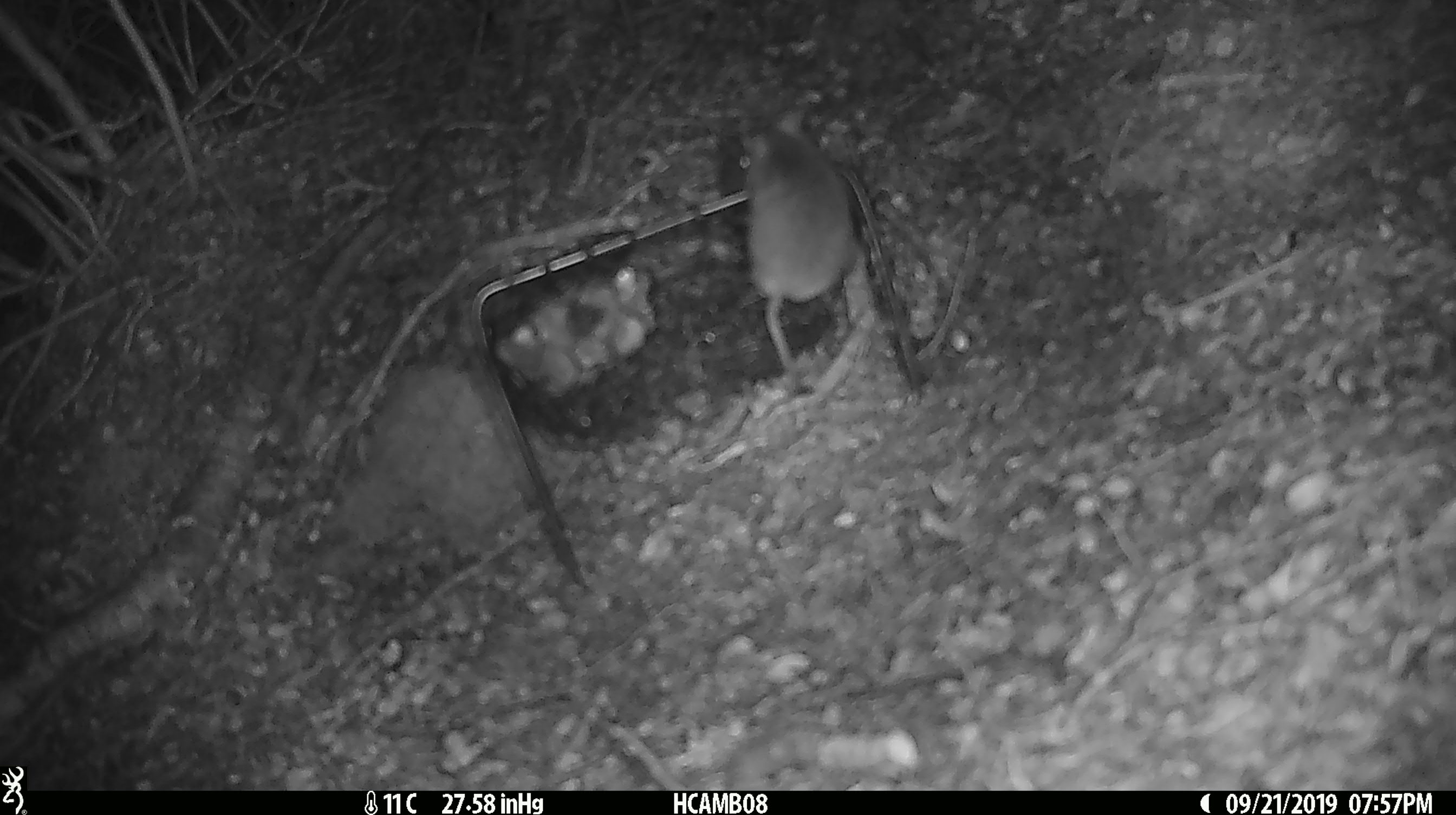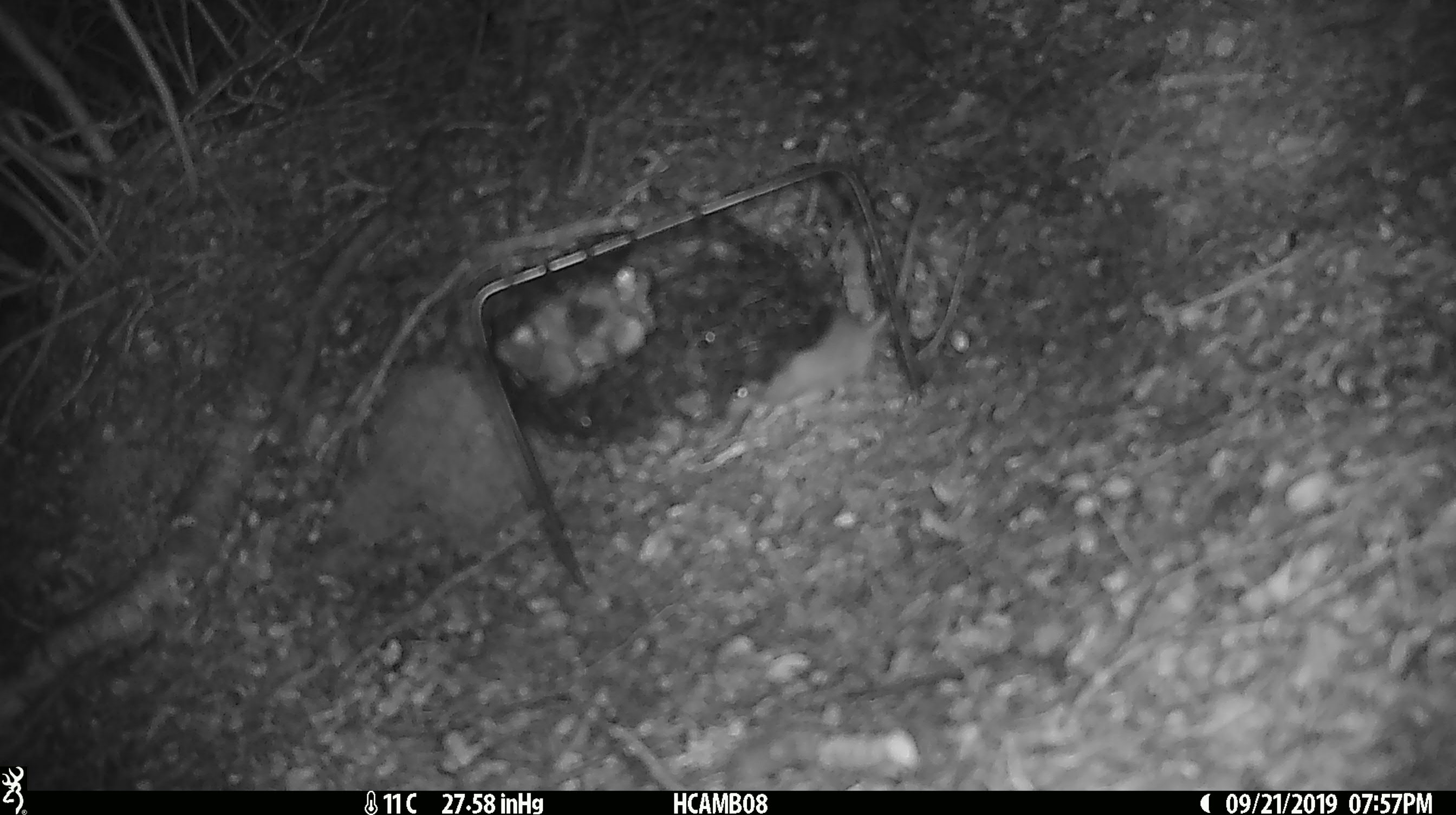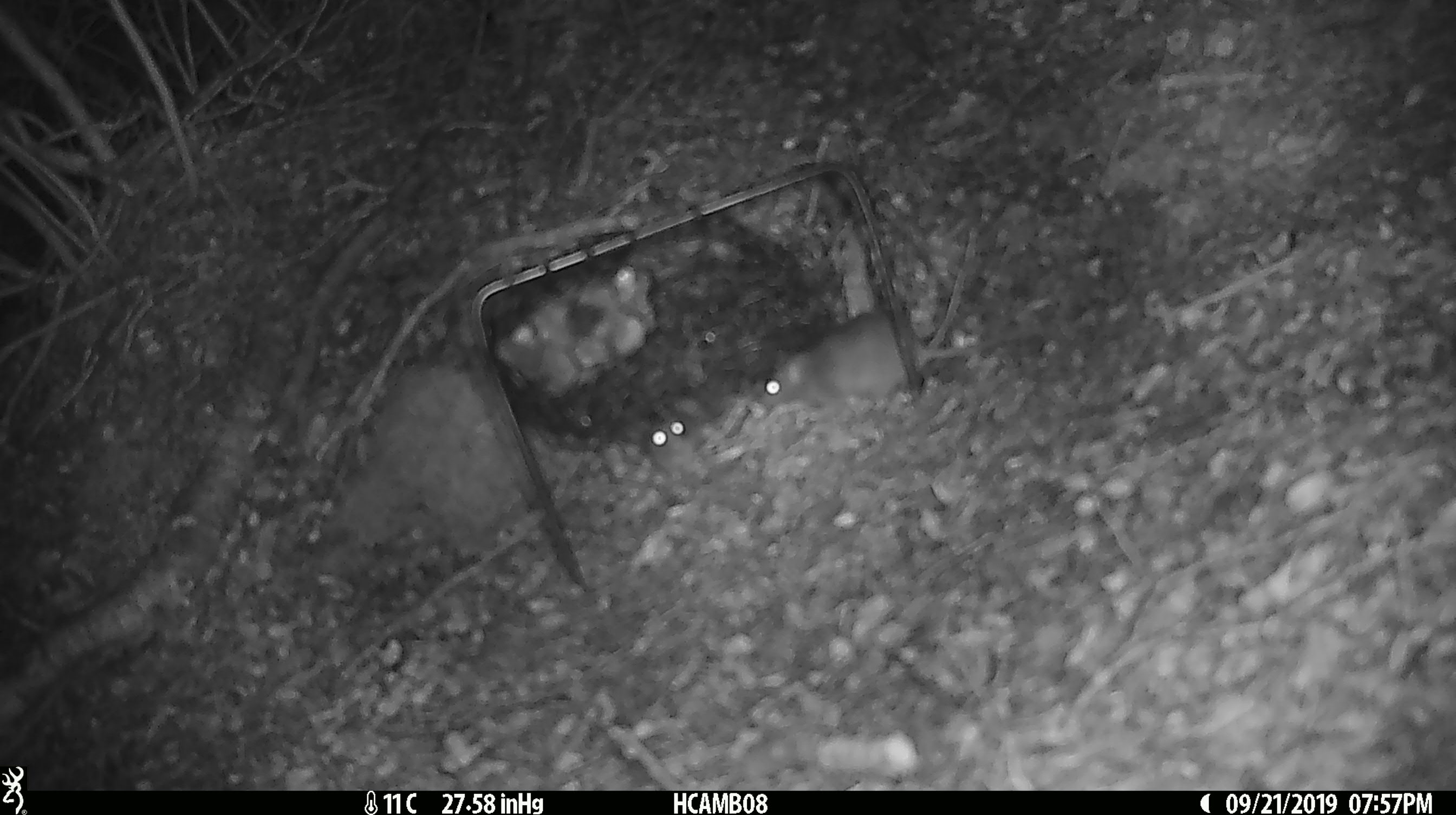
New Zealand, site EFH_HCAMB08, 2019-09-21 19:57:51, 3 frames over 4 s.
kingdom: Animalia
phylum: Chordata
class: Mammalia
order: Rodentia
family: Muridae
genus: Mus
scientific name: Mus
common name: mouse